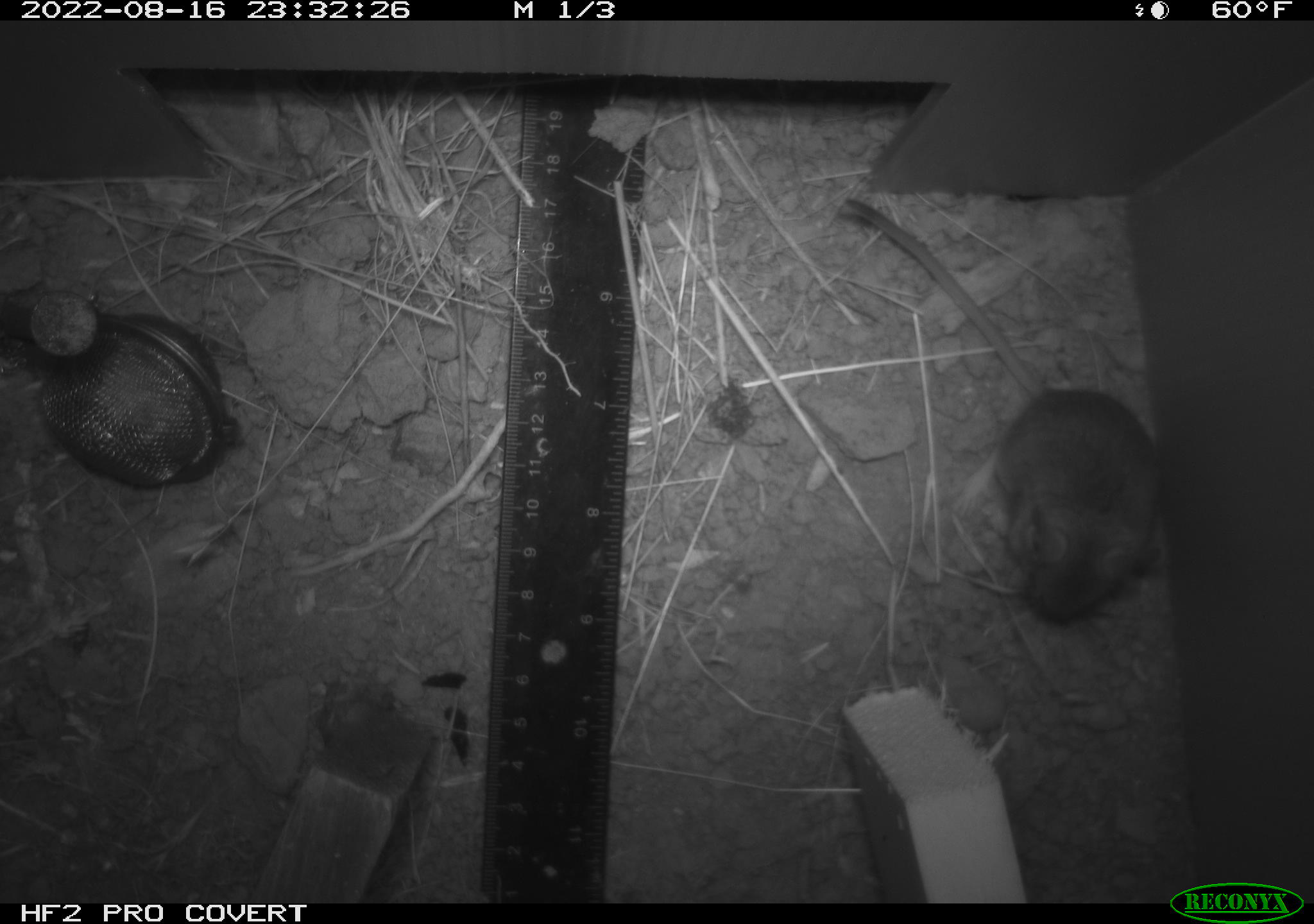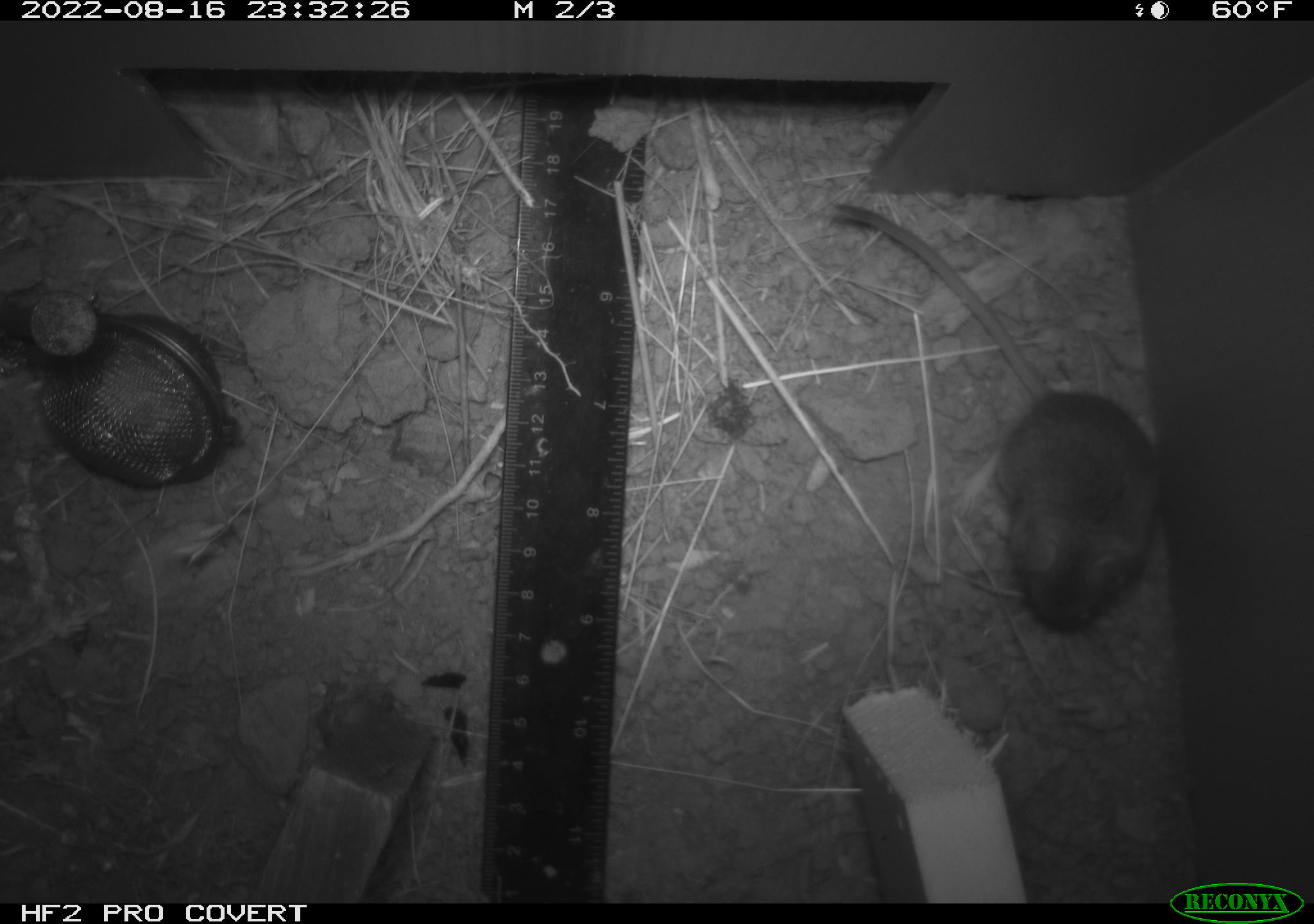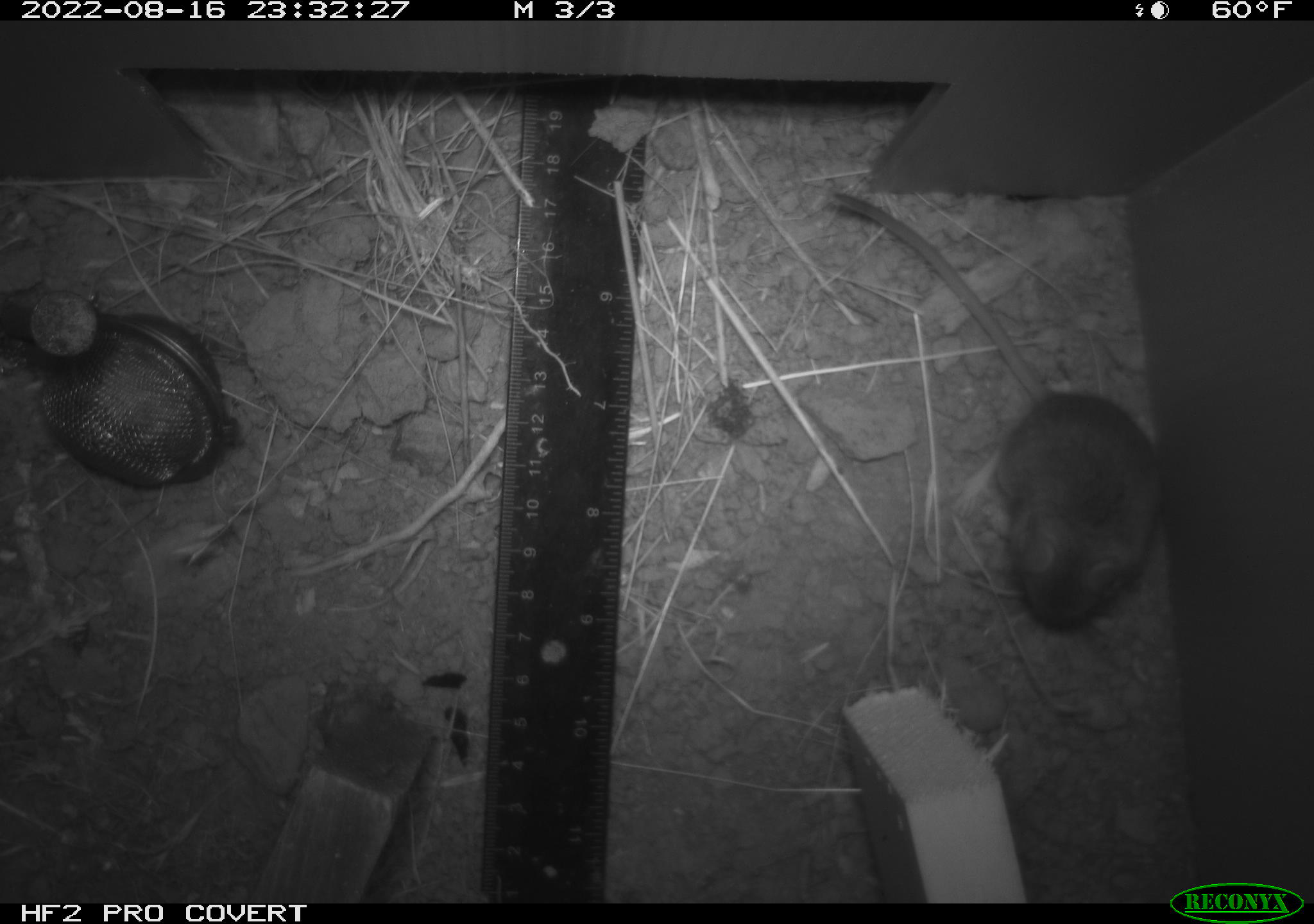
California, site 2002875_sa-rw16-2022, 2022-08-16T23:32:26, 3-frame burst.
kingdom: Animalia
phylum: Chordata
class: Mammalia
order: Rodentia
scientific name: Rodentia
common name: mouse species